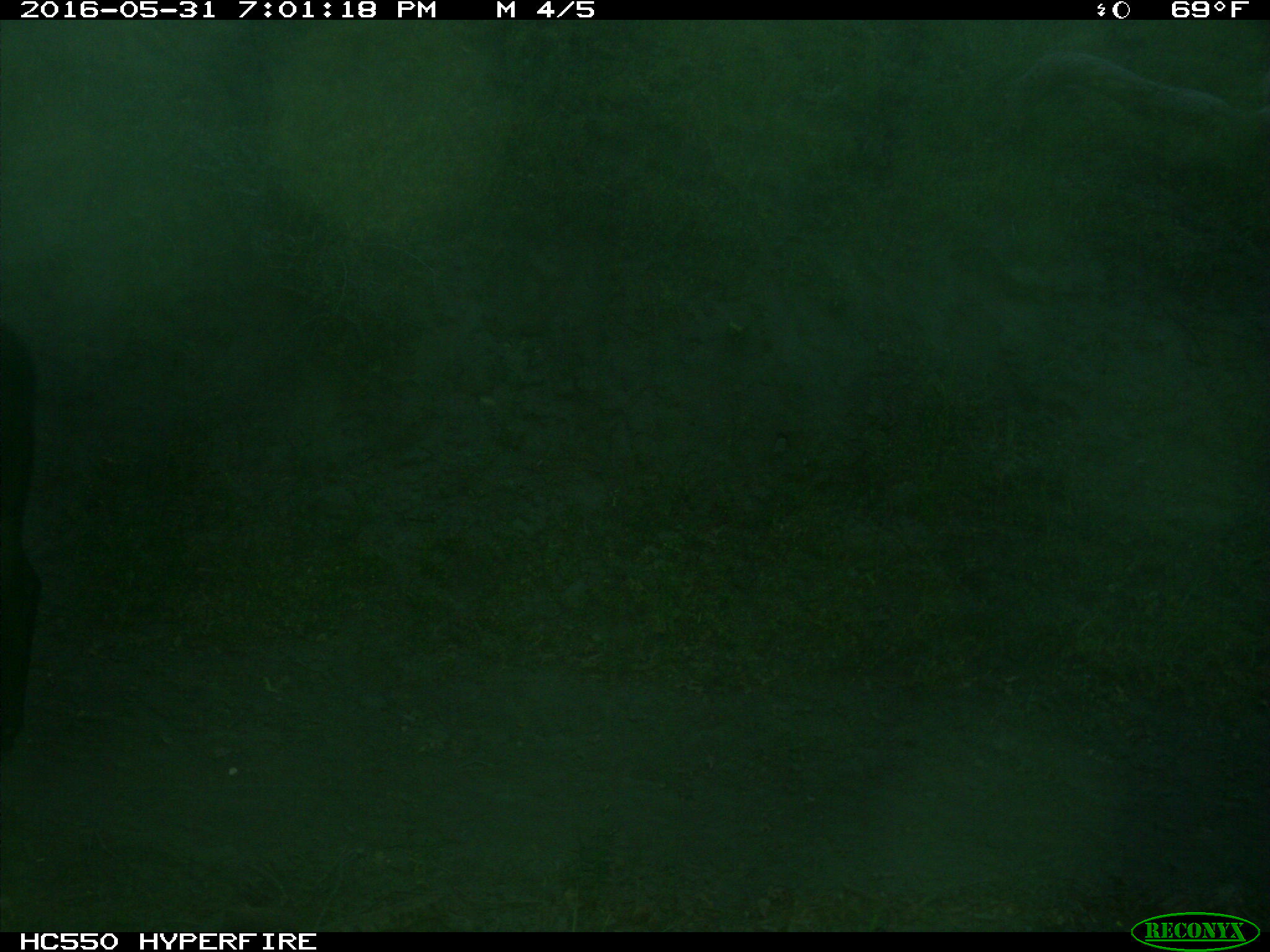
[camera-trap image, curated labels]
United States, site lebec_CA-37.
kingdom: Animalia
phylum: Chordata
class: Mammalia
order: Artiodactyla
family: Bovidae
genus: Bos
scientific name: Bos taurus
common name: domestic cow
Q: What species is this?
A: Bos taurus (domestic cow).